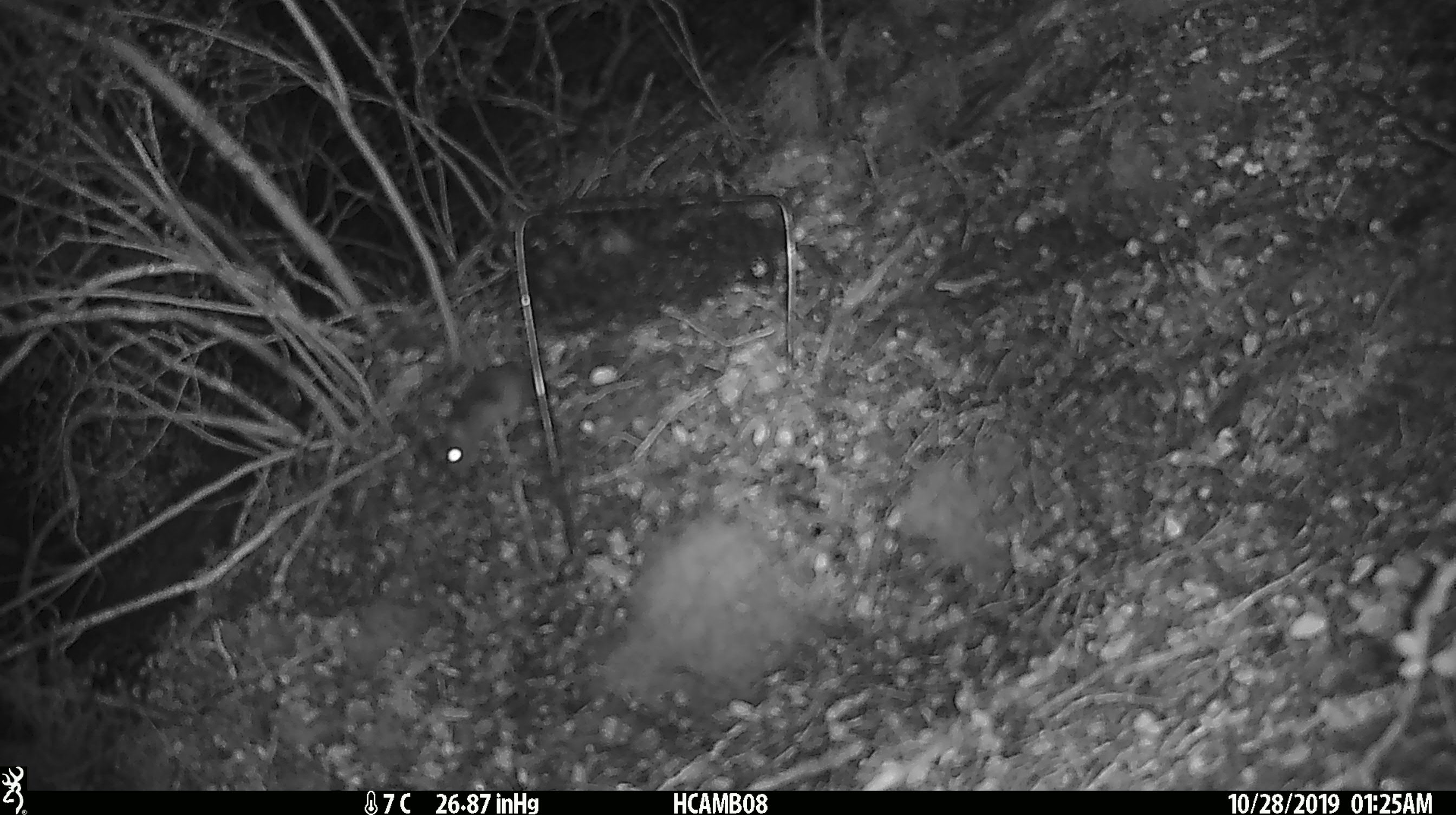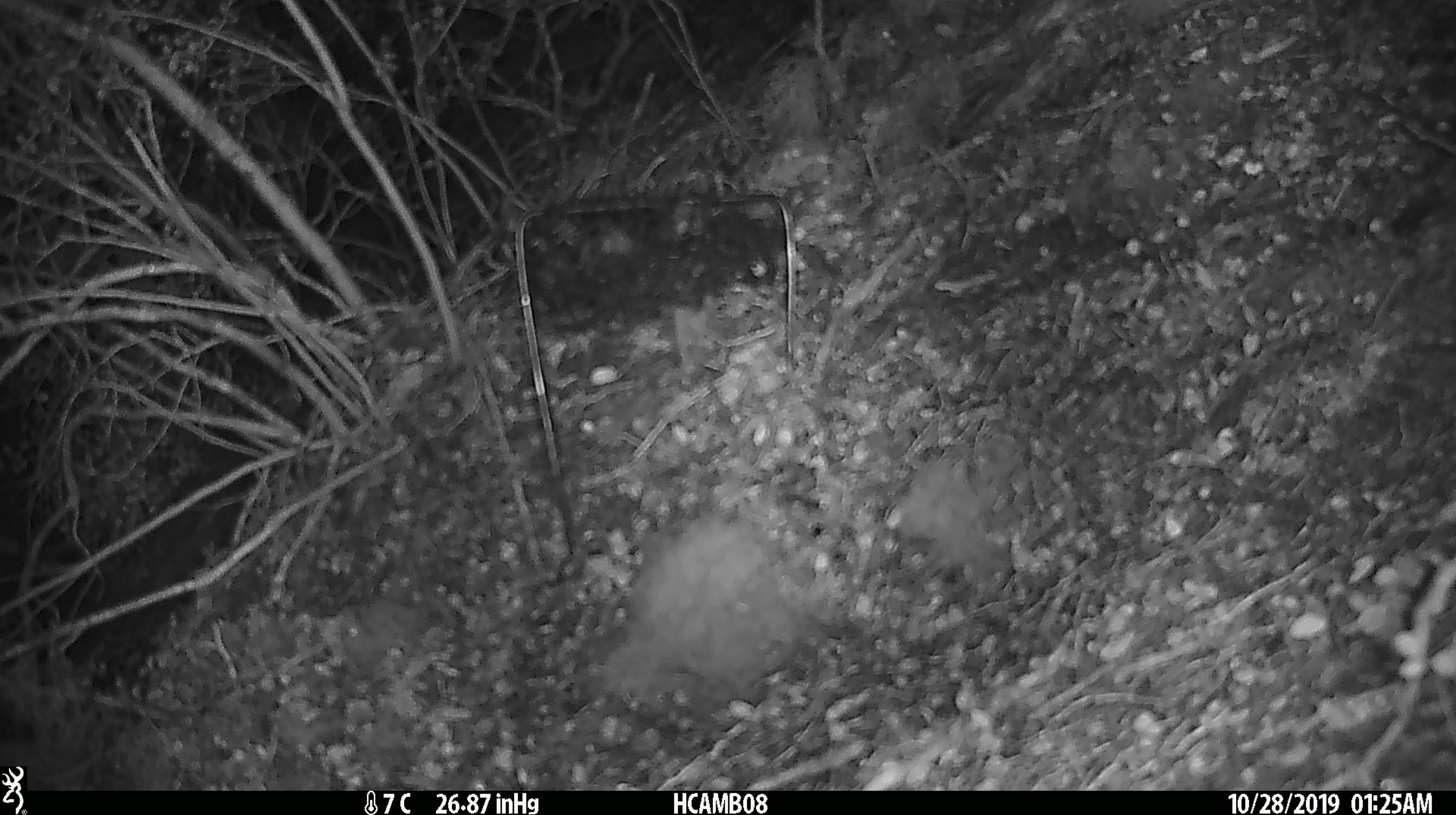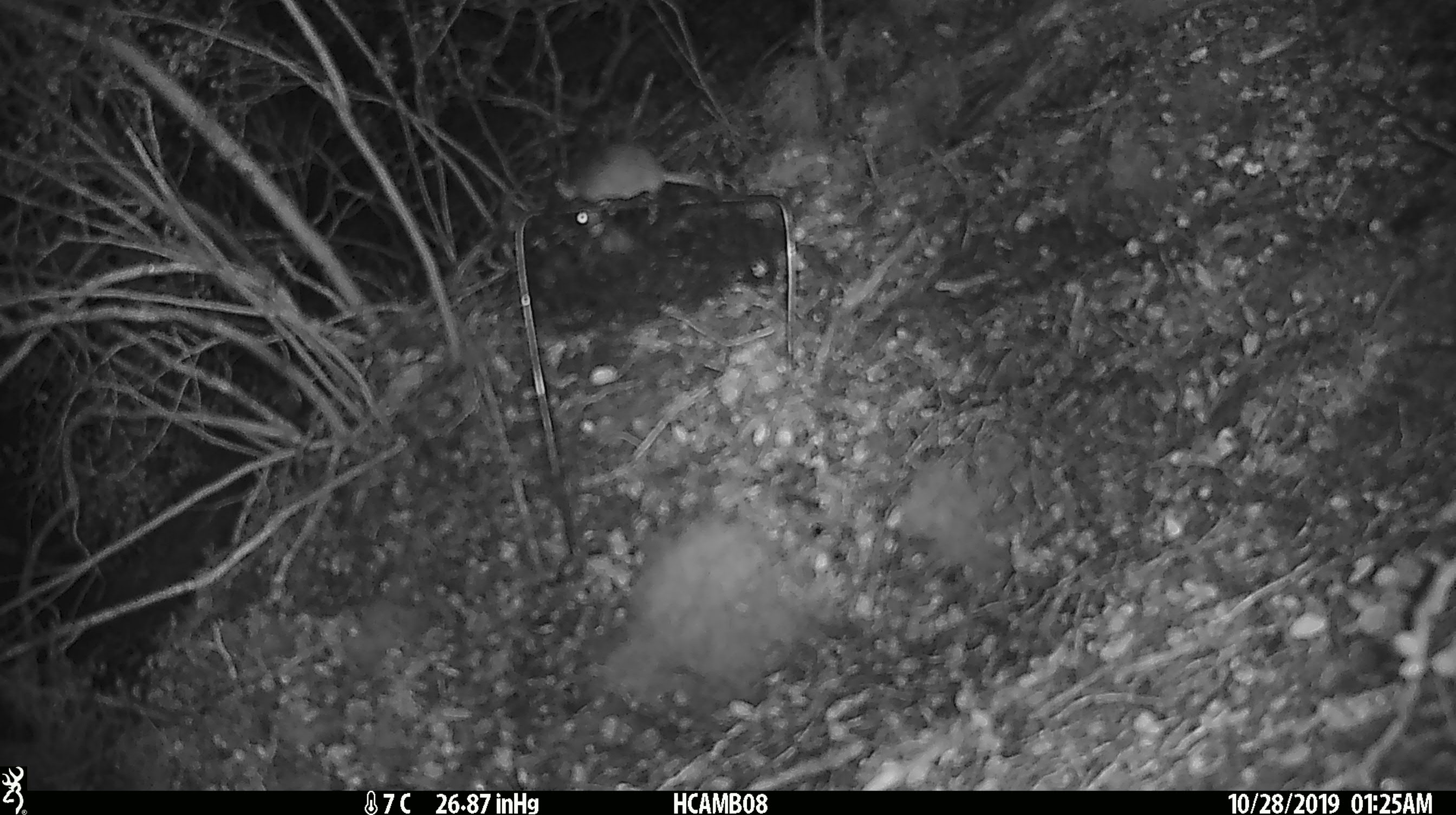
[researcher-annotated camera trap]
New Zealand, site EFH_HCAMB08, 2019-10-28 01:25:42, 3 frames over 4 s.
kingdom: Animalia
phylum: Chordata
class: Mammalia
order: Rodentia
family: Muridae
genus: Mus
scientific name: Mus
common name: mouse